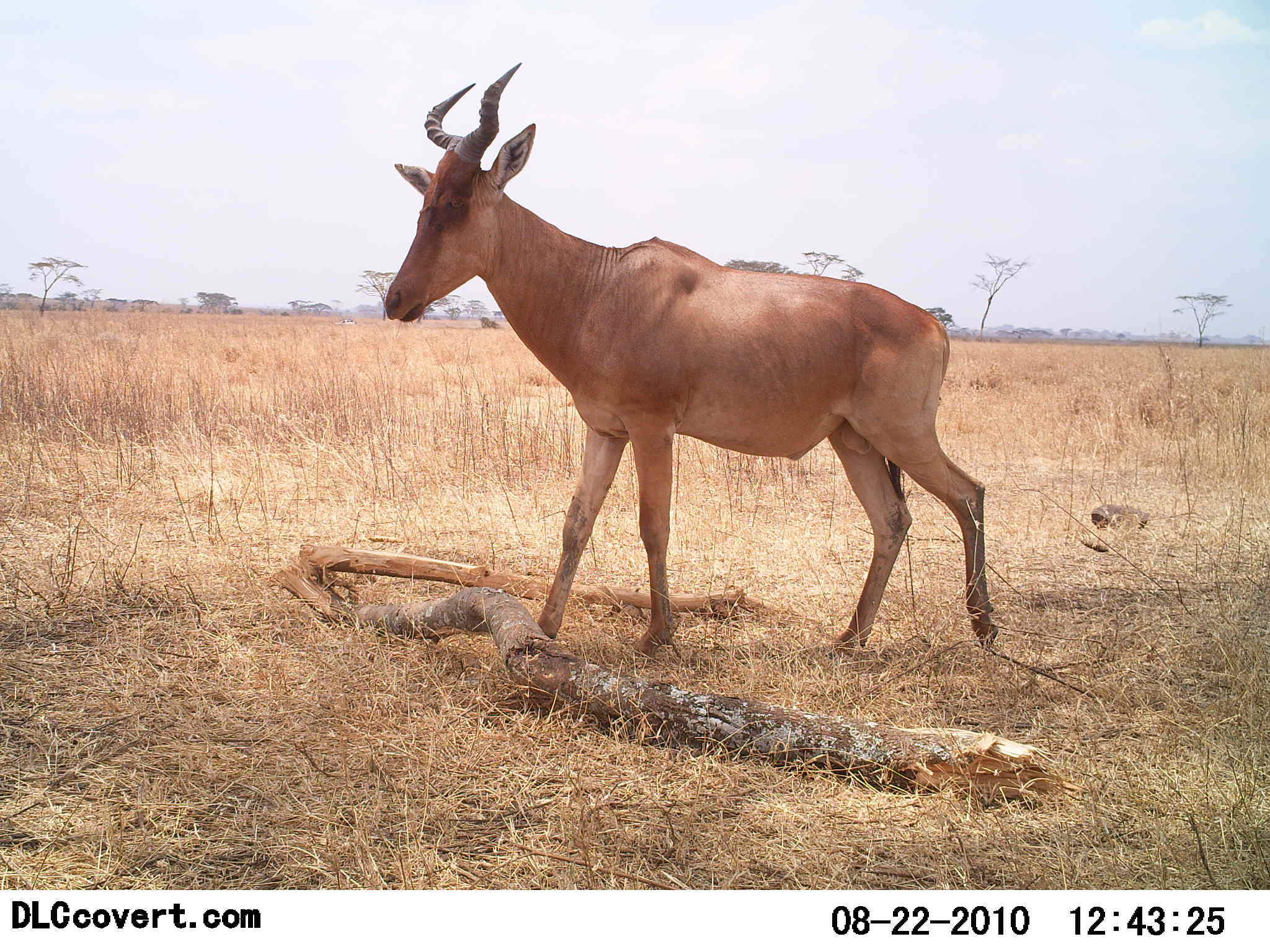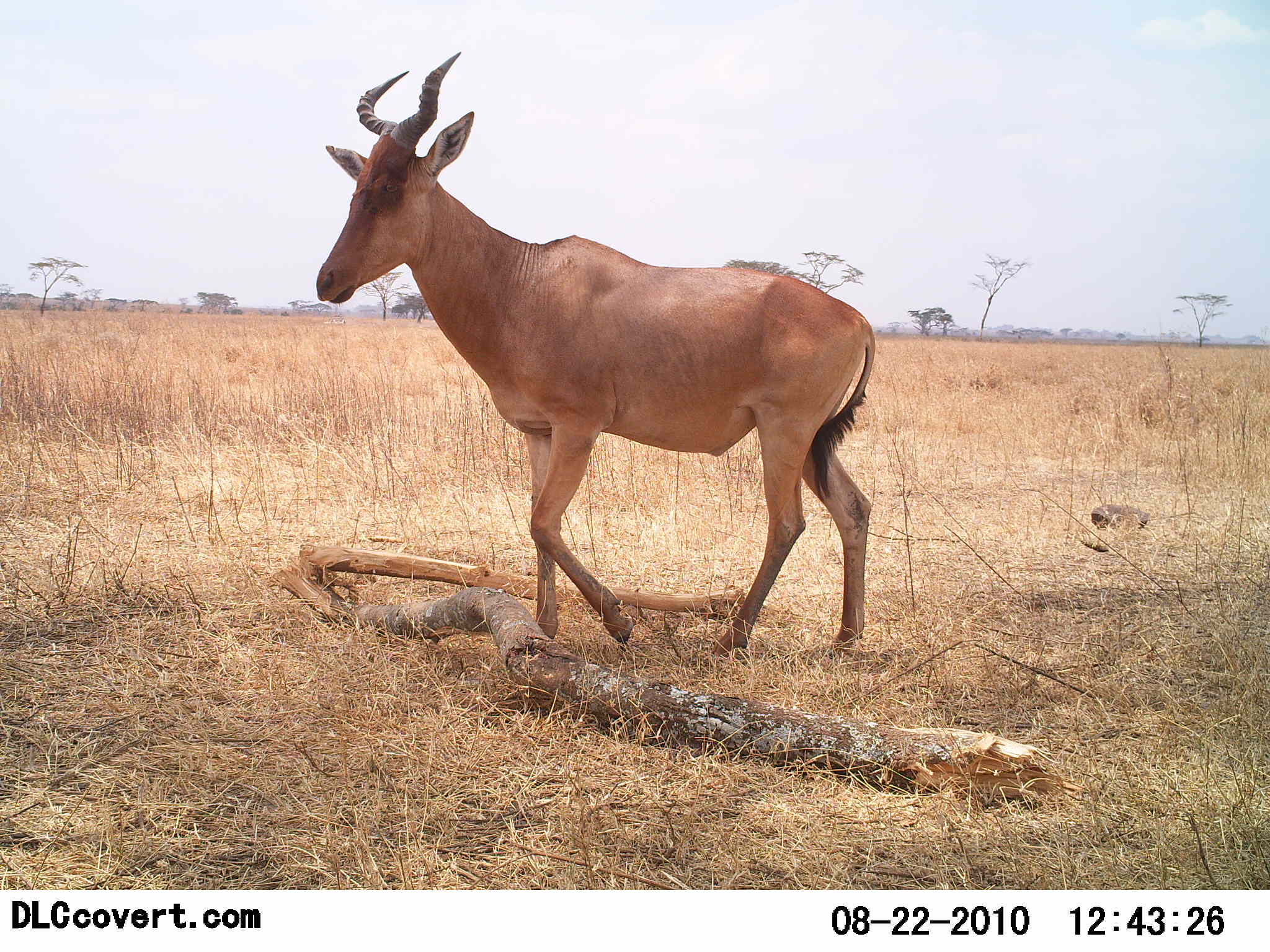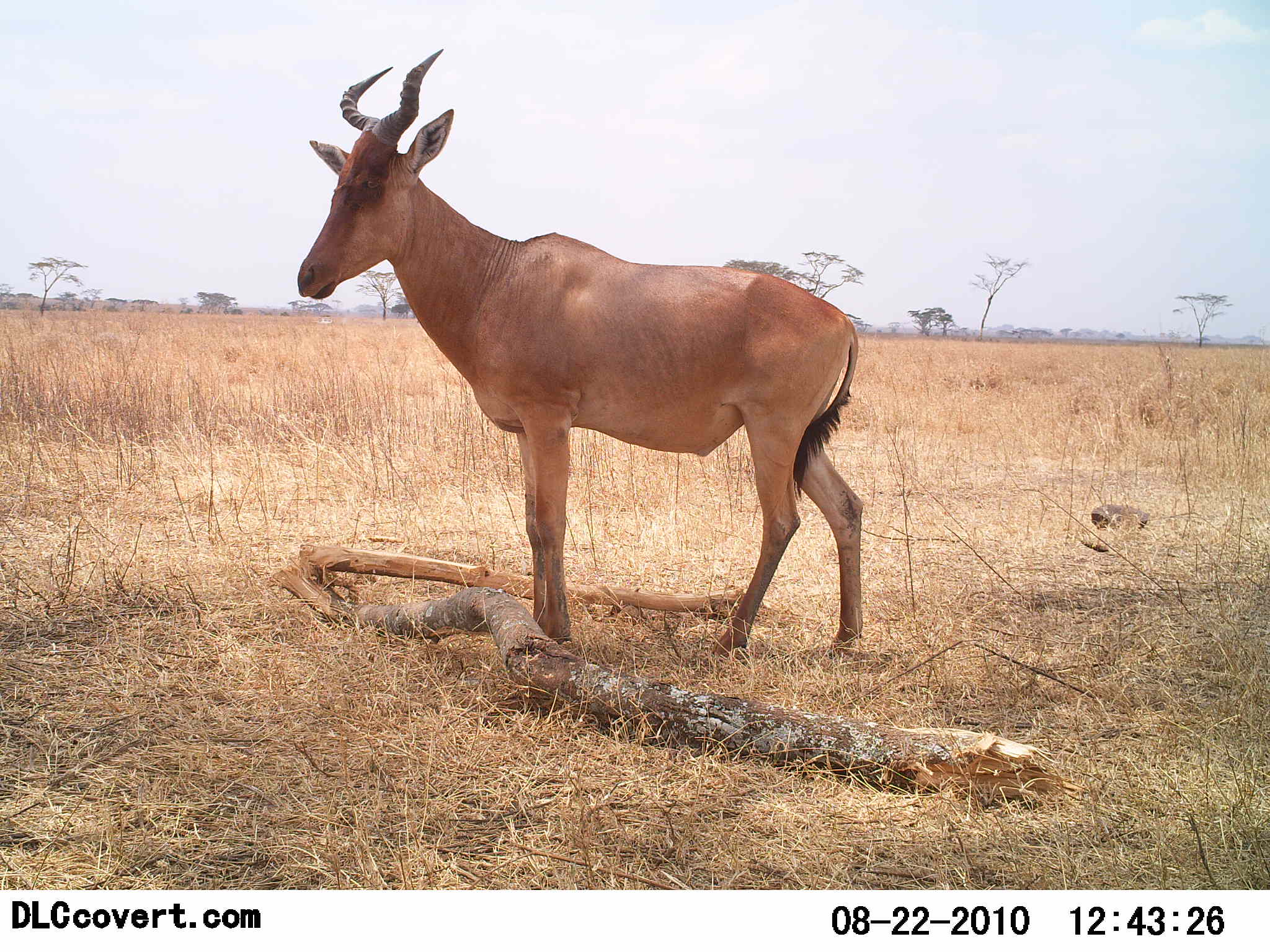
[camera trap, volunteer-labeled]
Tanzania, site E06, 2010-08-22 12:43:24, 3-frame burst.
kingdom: Animalia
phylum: Chordata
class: Mammalia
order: Artiodactyla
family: Bovidae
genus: Alcelaphus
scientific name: Alcelaphus buselaphus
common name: hartebeest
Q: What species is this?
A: Hartebeest (Alcelaphus buselaphus).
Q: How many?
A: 1.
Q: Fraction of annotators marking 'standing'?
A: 20%.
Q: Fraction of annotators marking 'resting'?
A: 0%.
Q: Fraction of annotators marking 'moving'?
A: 90%.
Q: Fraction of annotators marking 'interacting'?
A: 0%.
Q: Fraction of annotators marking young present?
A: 0%.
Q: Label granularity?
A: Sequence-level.